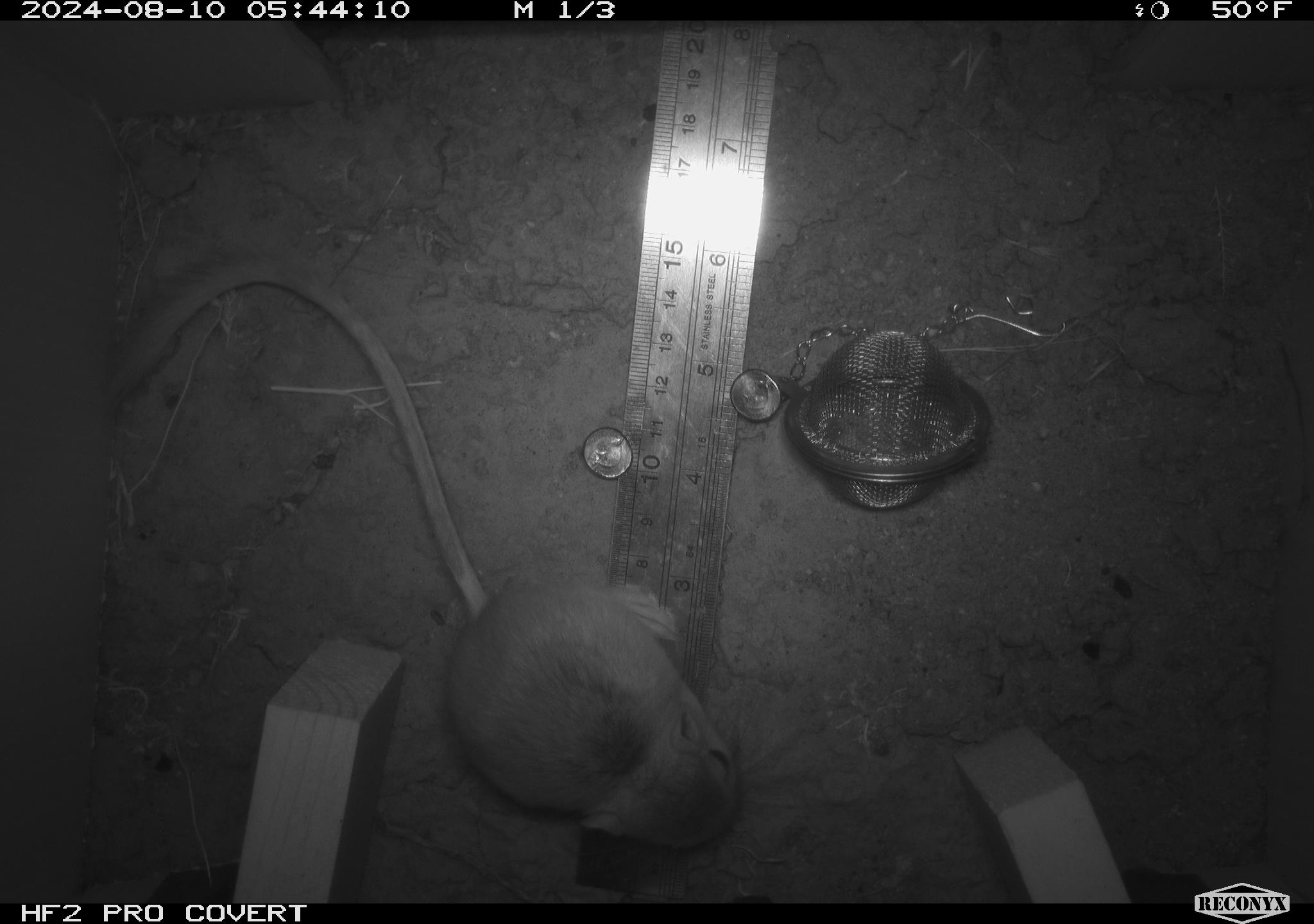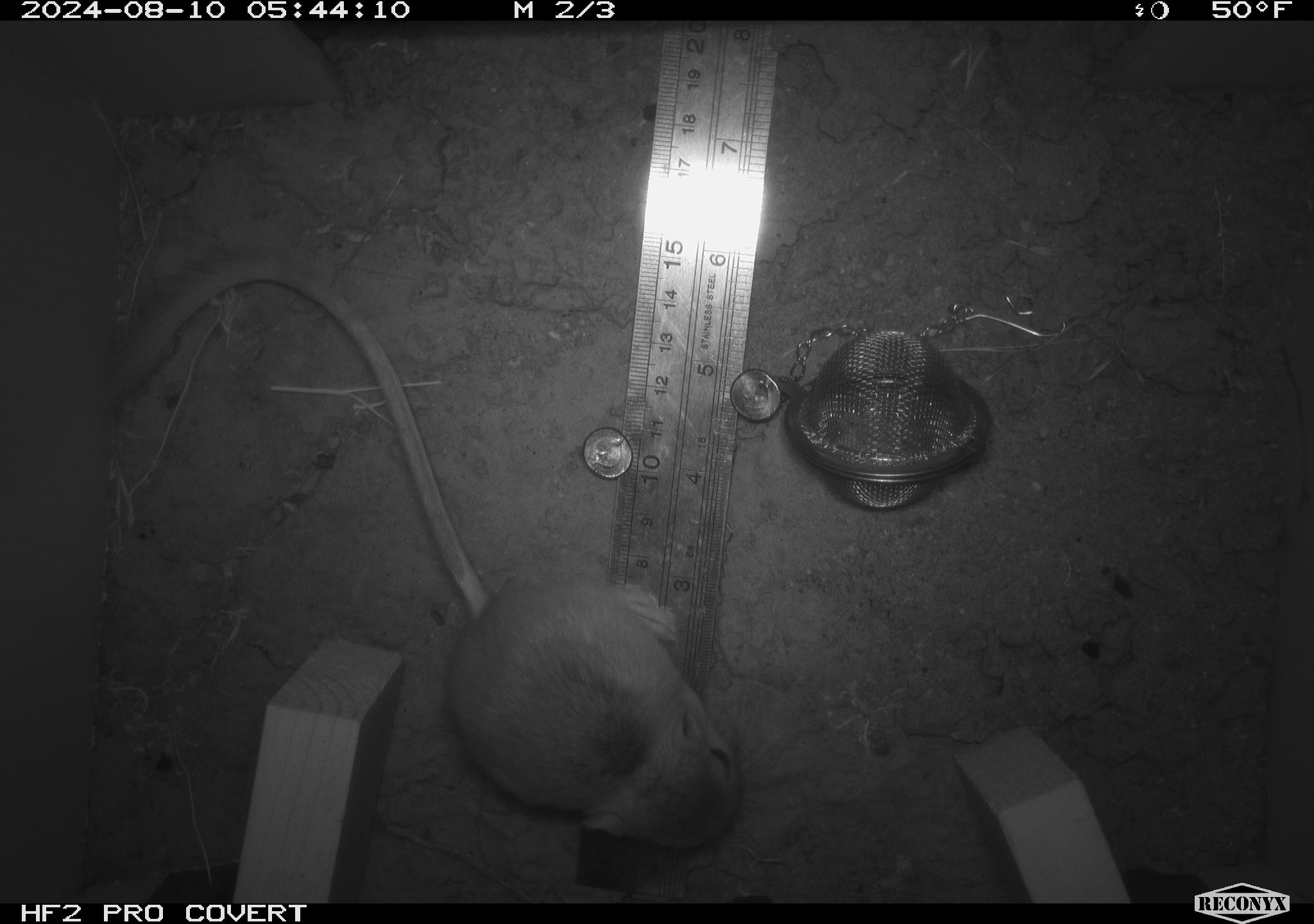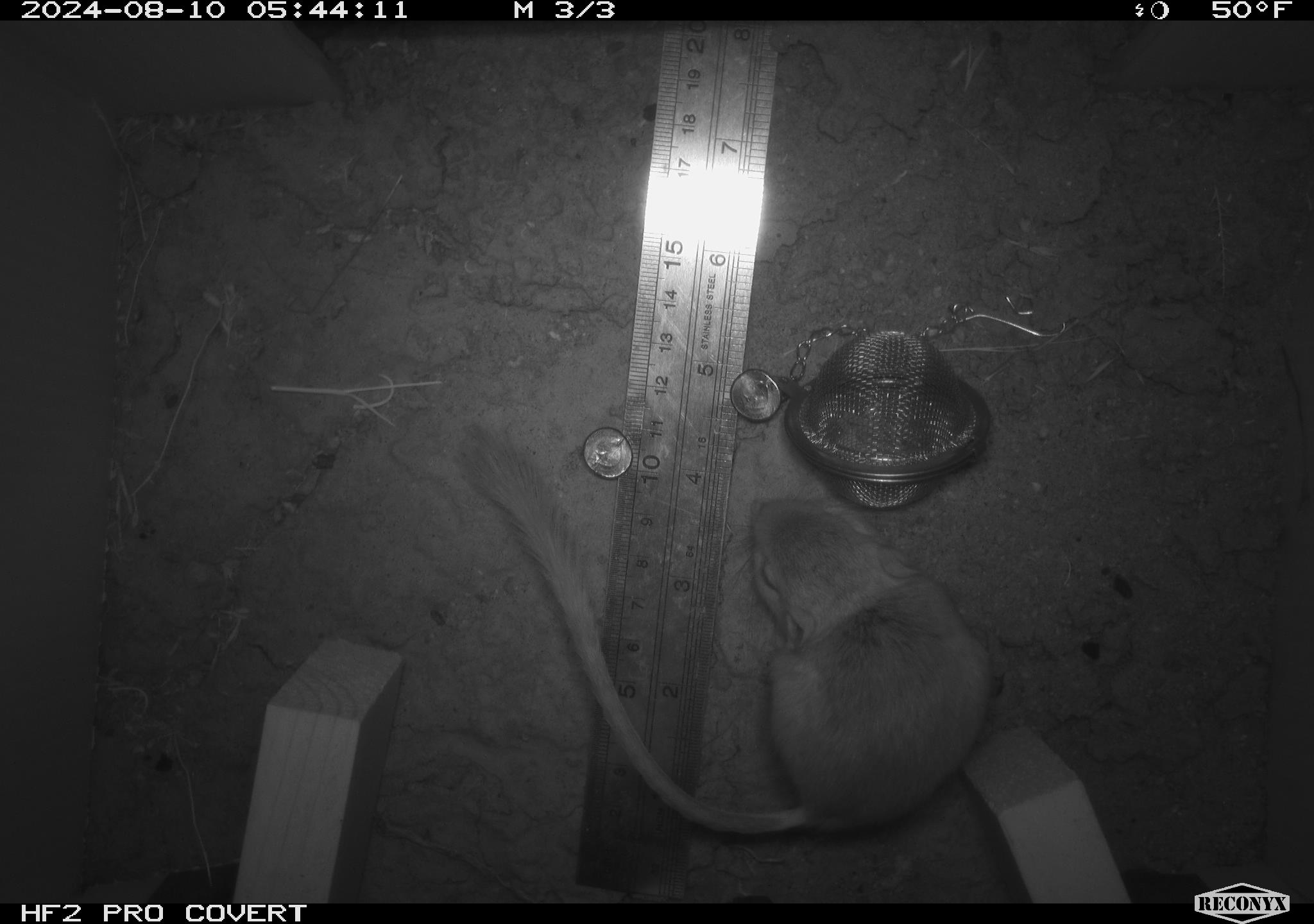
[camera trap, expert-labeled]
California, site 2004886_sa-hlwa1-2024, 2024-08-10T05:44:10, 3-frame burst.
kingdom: Animalia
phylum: Chordata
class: Mammalia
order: Rodentia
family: Heteromyidae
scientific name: Heteromyidae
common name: kangaroo rats and pocket mice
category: heteromyidae family